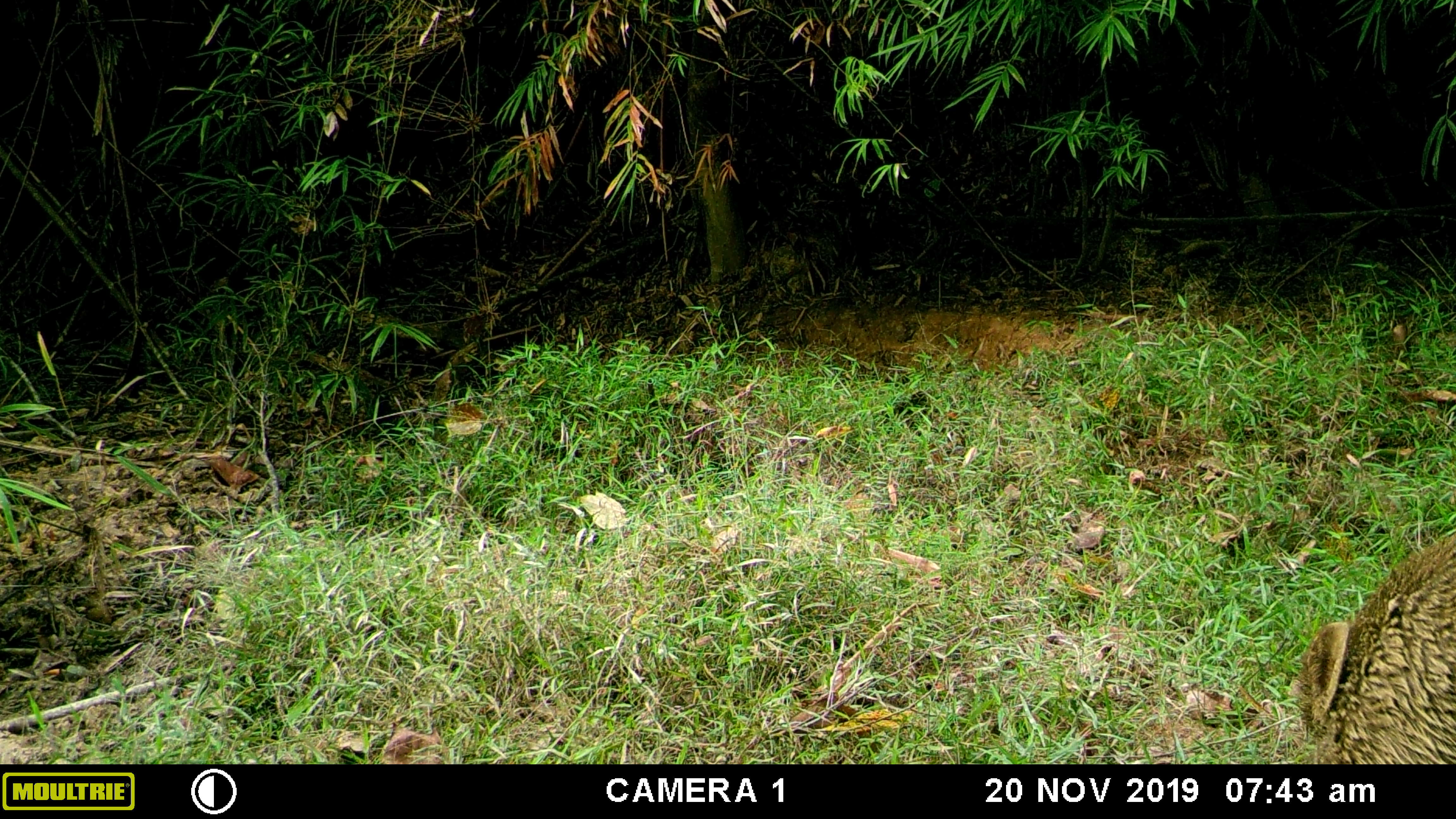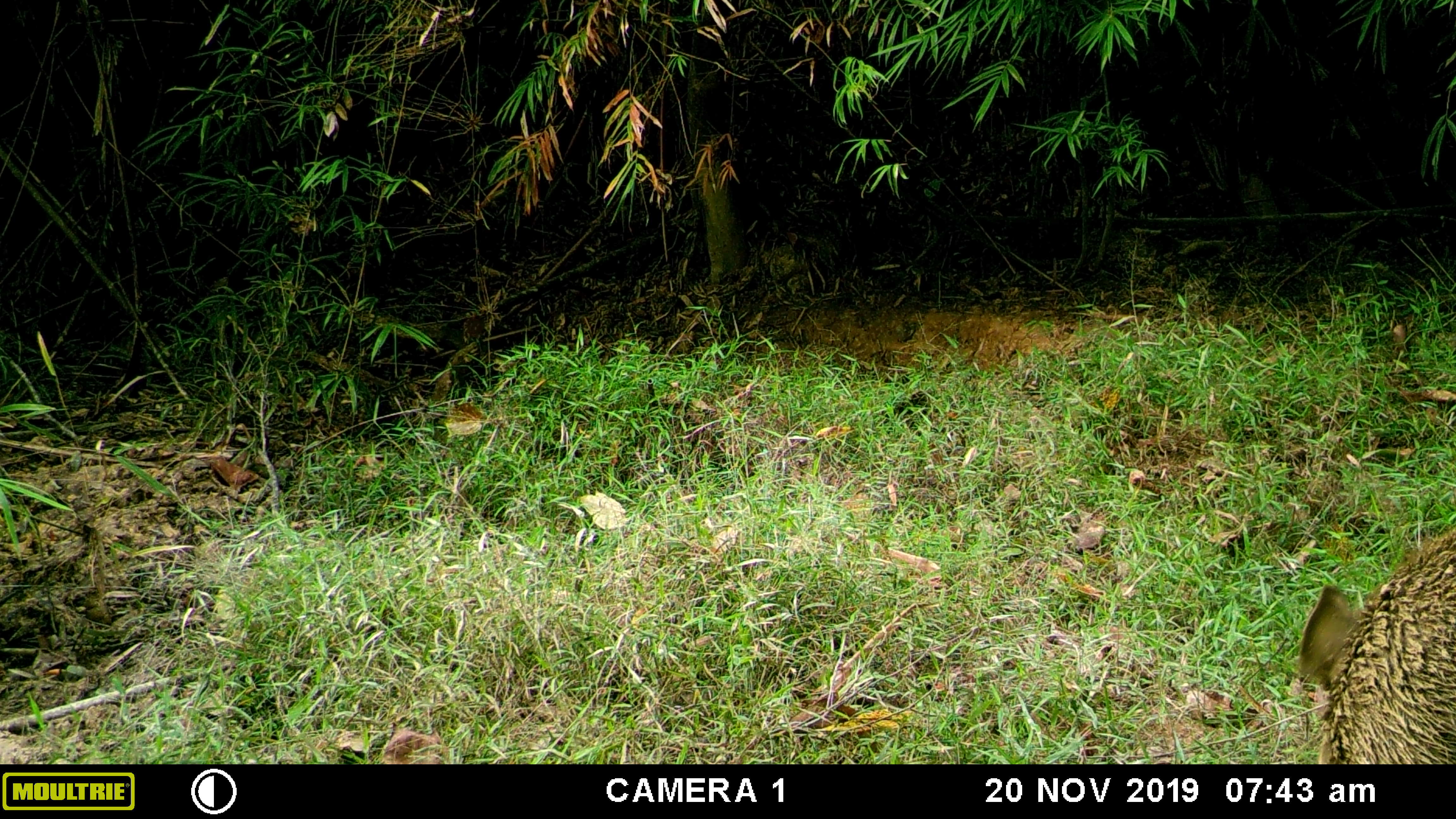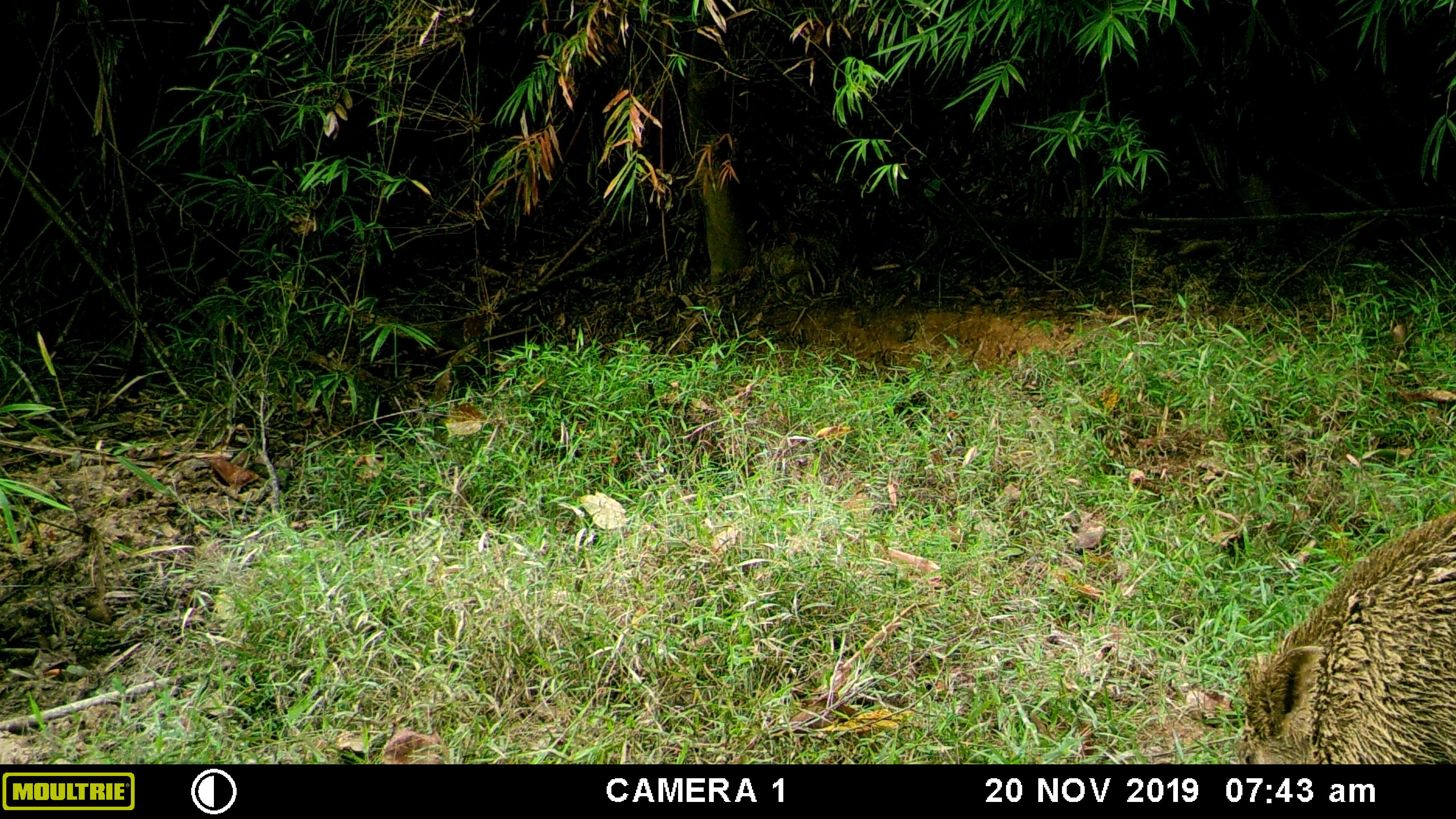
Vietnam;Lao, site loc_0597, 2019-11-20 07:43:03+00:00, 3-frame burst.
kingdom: Animalia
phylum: Chordata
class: Mammalia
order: Artiodactyla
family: Suidae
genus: Sus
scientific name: Sus scrofa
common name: eurasian wild pig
Eurasian wild pig (Sus scrofa). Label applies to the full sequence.